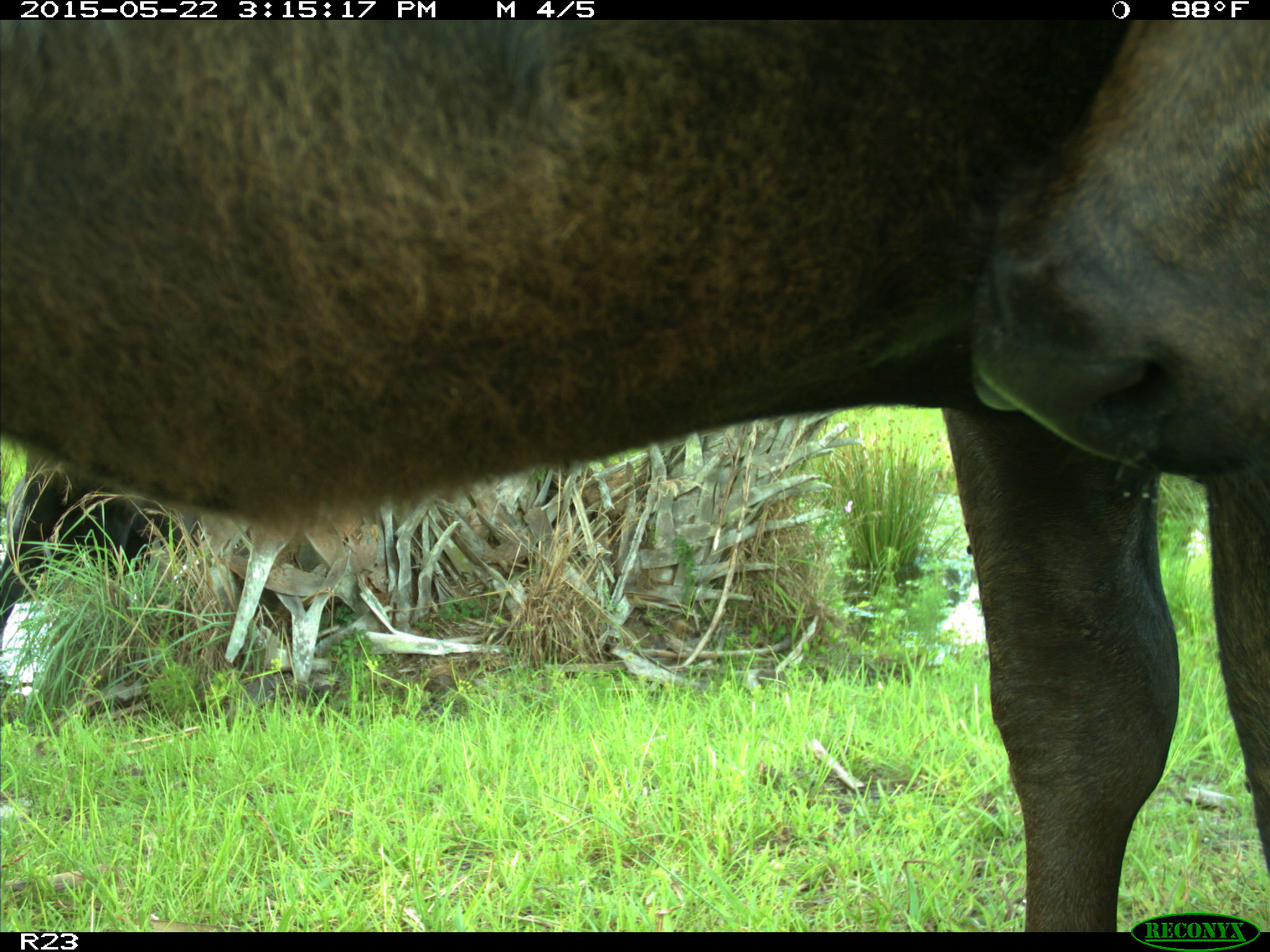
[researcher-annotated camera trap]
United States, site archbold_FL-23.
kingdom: Animalia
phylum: Chordata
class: Mammalia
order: Artiodactyla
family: Bovidae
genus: Bos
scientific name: Bos taurus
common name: domestic cow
Bos taurus (domestic cow).